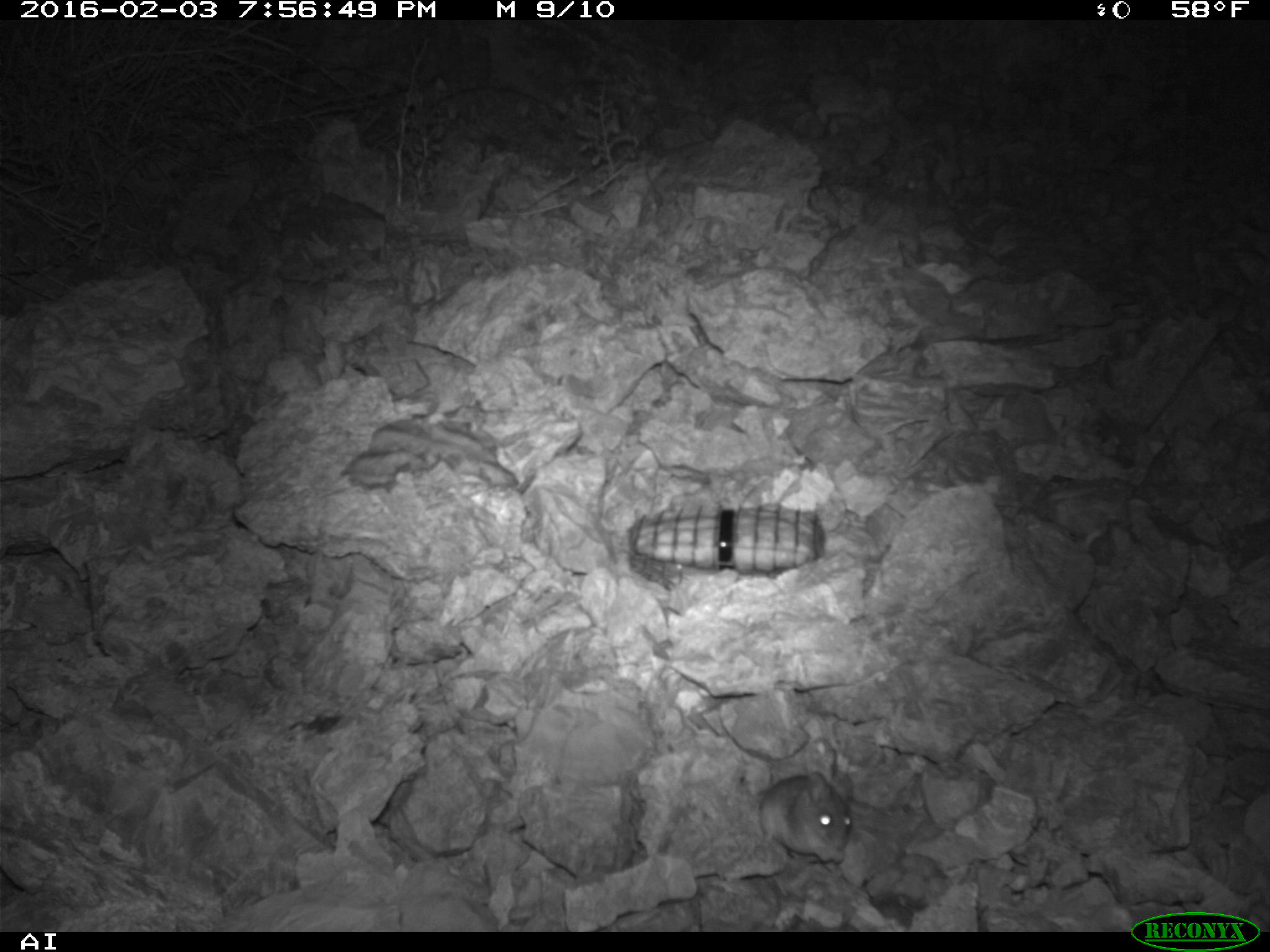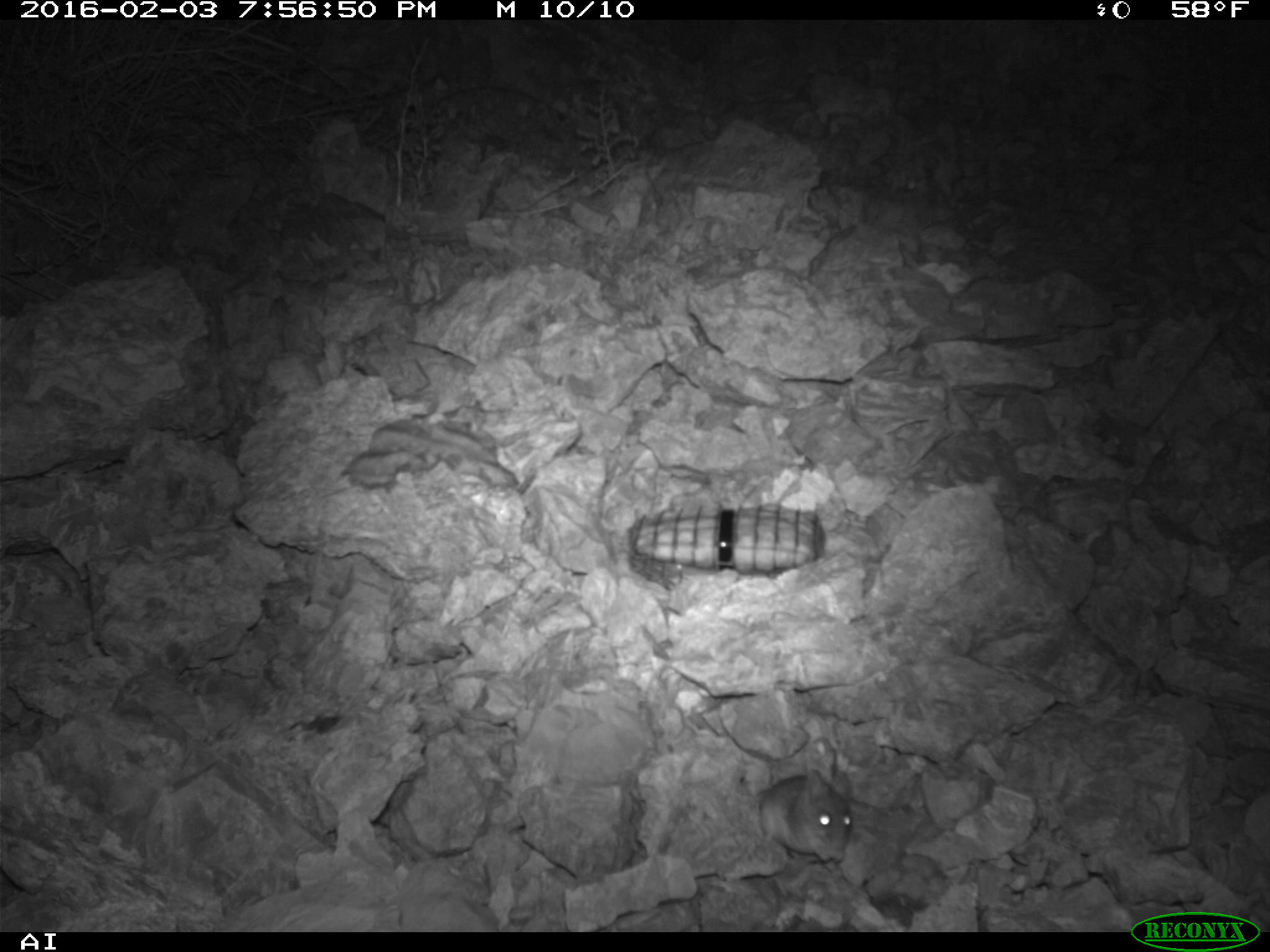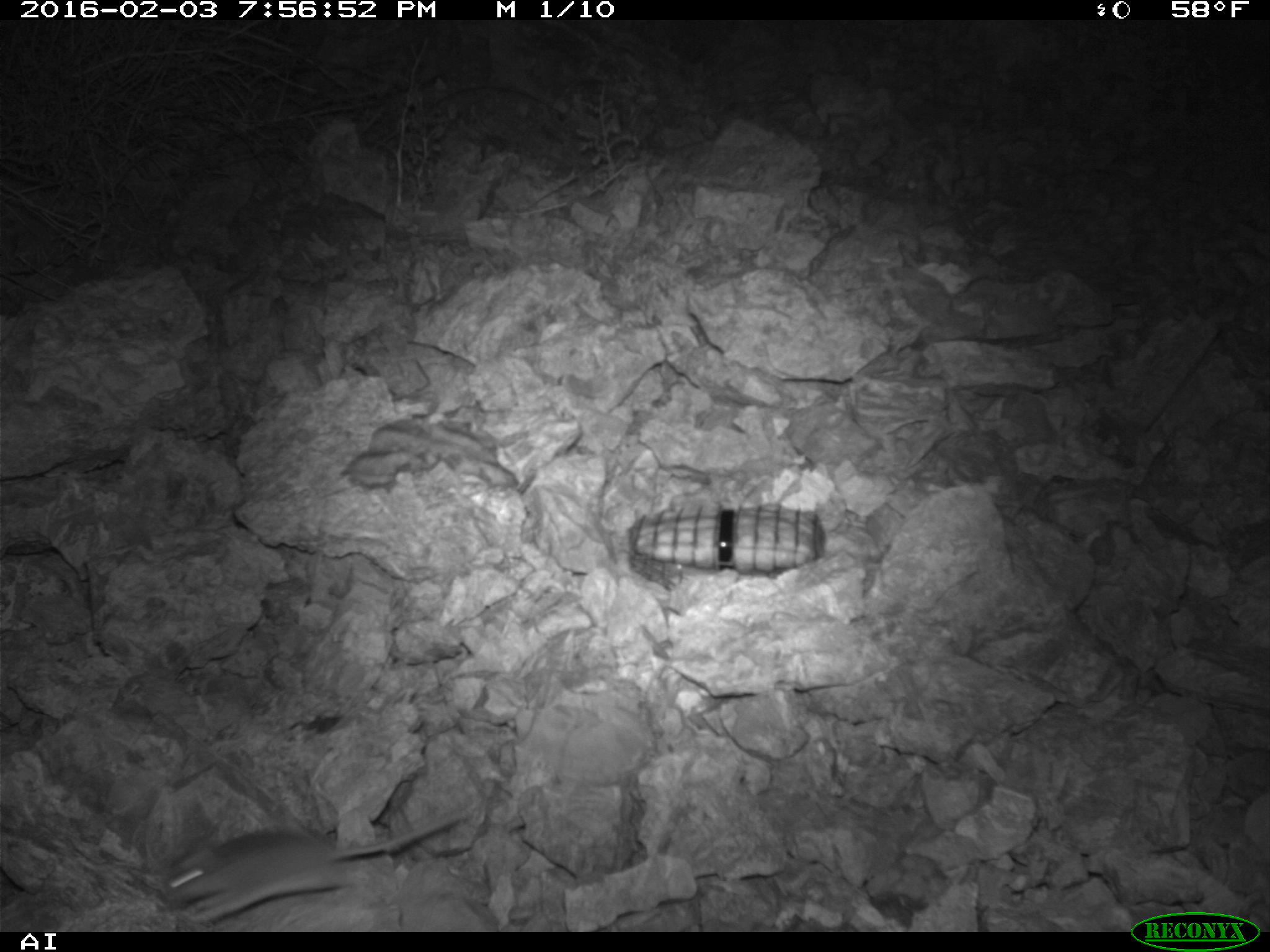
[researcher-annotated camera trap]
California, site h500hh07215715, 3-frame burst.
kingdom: Animalia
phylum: Chordata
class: Mammalia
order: Rodentia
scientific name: Rodentia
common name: rodent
Rodent (Rodentia).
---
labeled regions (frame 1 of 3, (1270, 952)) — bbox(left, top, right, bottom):
rodent: bbox(740, 762, 853, 864)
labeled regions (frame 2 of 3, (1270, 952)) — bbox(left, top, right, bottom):
rodent: bbox(735, 764, 853, 861)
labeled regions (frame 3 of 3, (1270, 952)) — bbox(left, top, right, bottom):
rodent: bbox(162, 805, 471, 925)